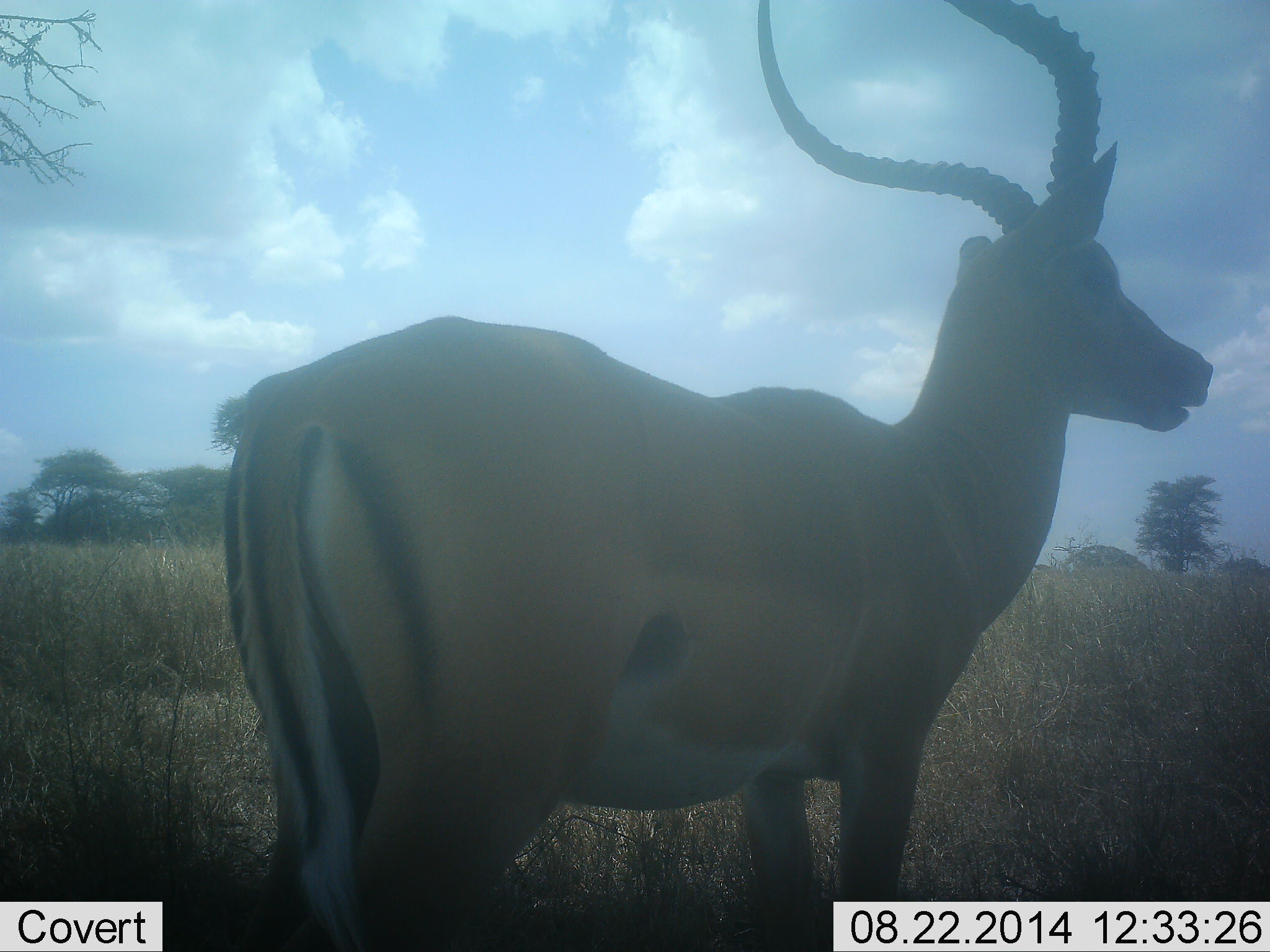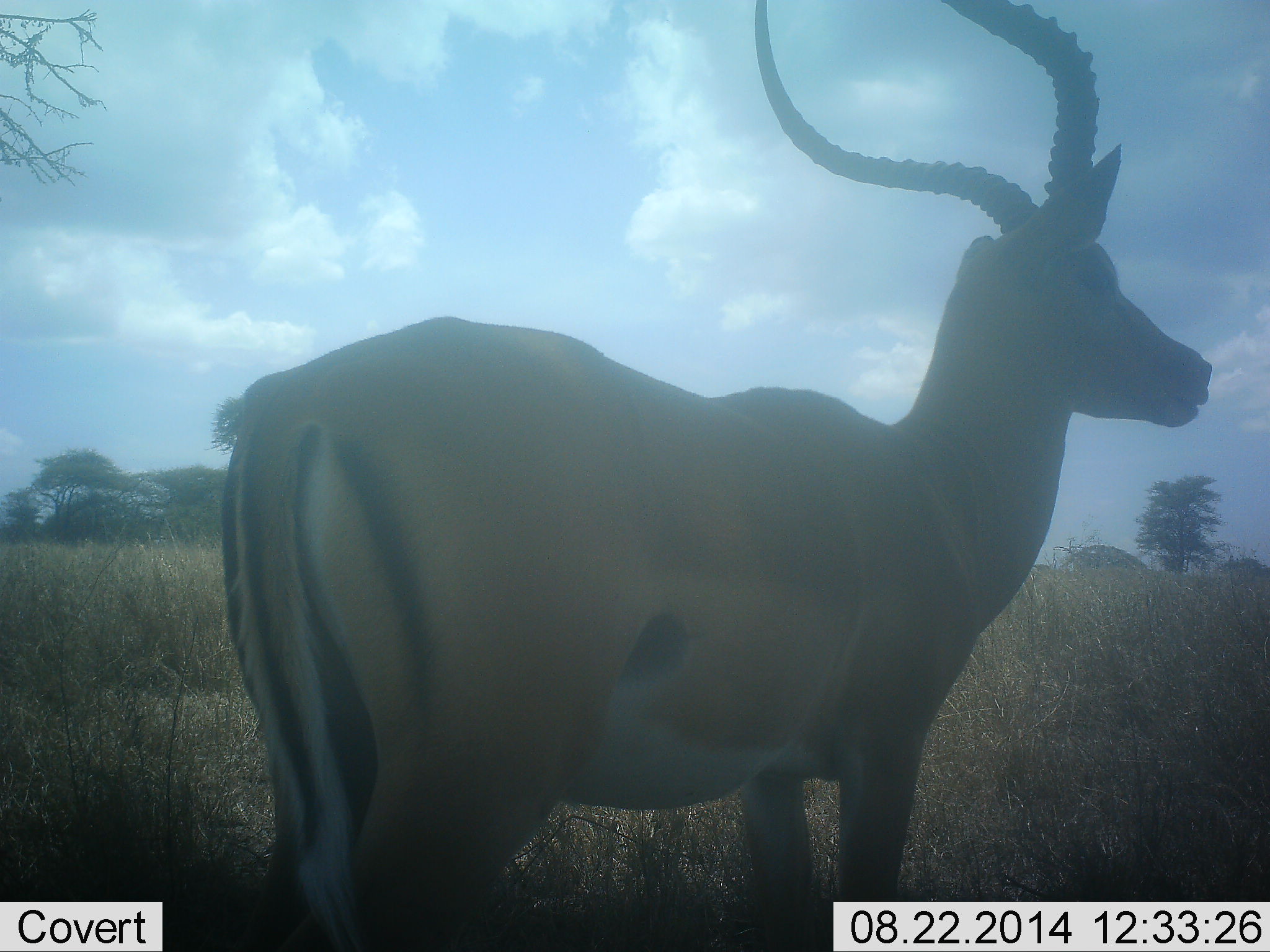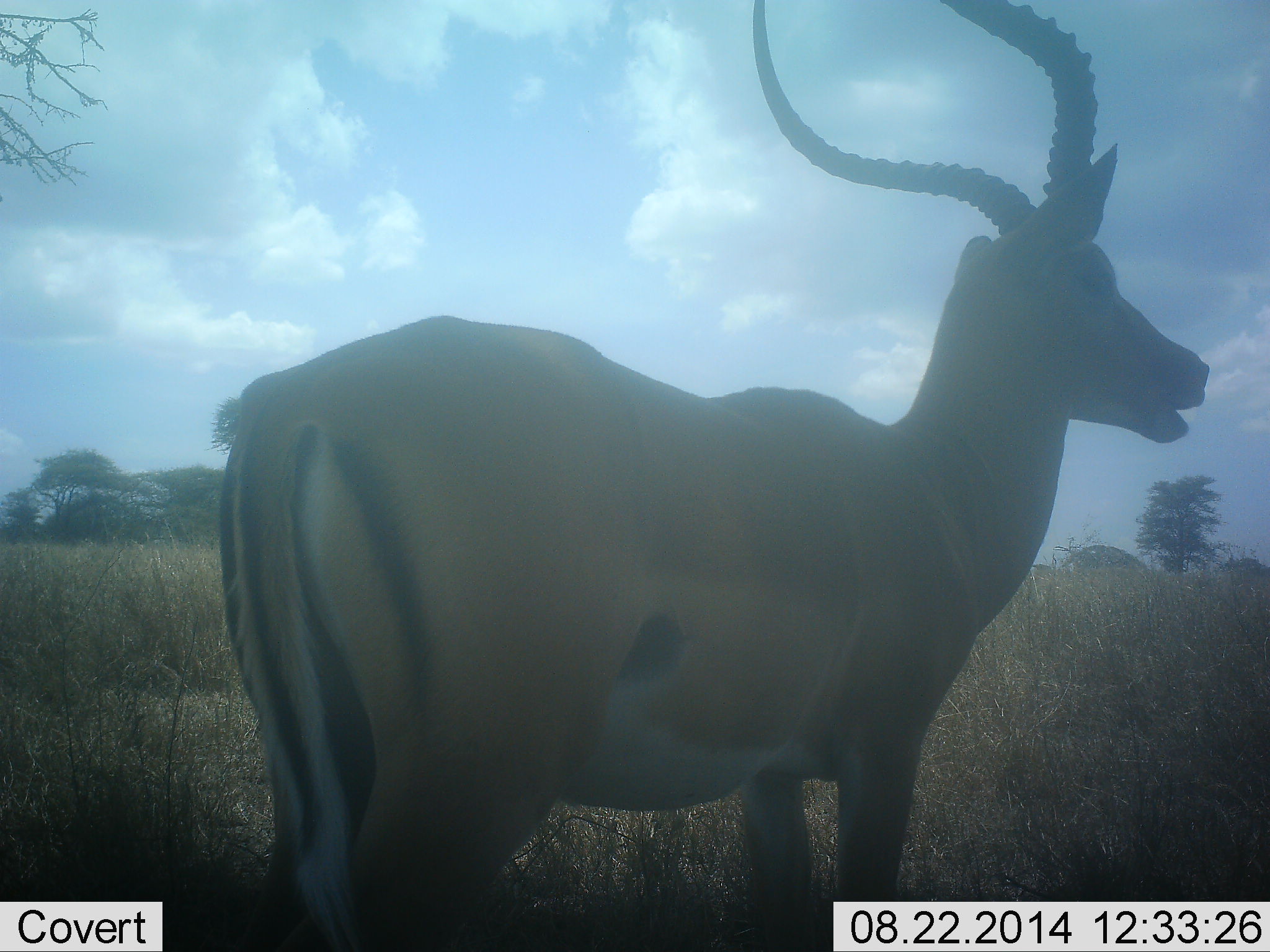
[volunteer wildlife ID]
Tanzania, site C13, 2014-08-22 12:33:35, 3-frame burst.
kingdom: Animalia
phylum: Chordata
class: Mammalia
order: Artiodactyla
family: Bovidae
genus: Aepyceros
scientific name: Aepyceros melampus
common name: impala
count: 1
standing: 100%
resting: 0%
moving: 0%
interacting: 0%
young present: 0%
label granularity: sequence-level